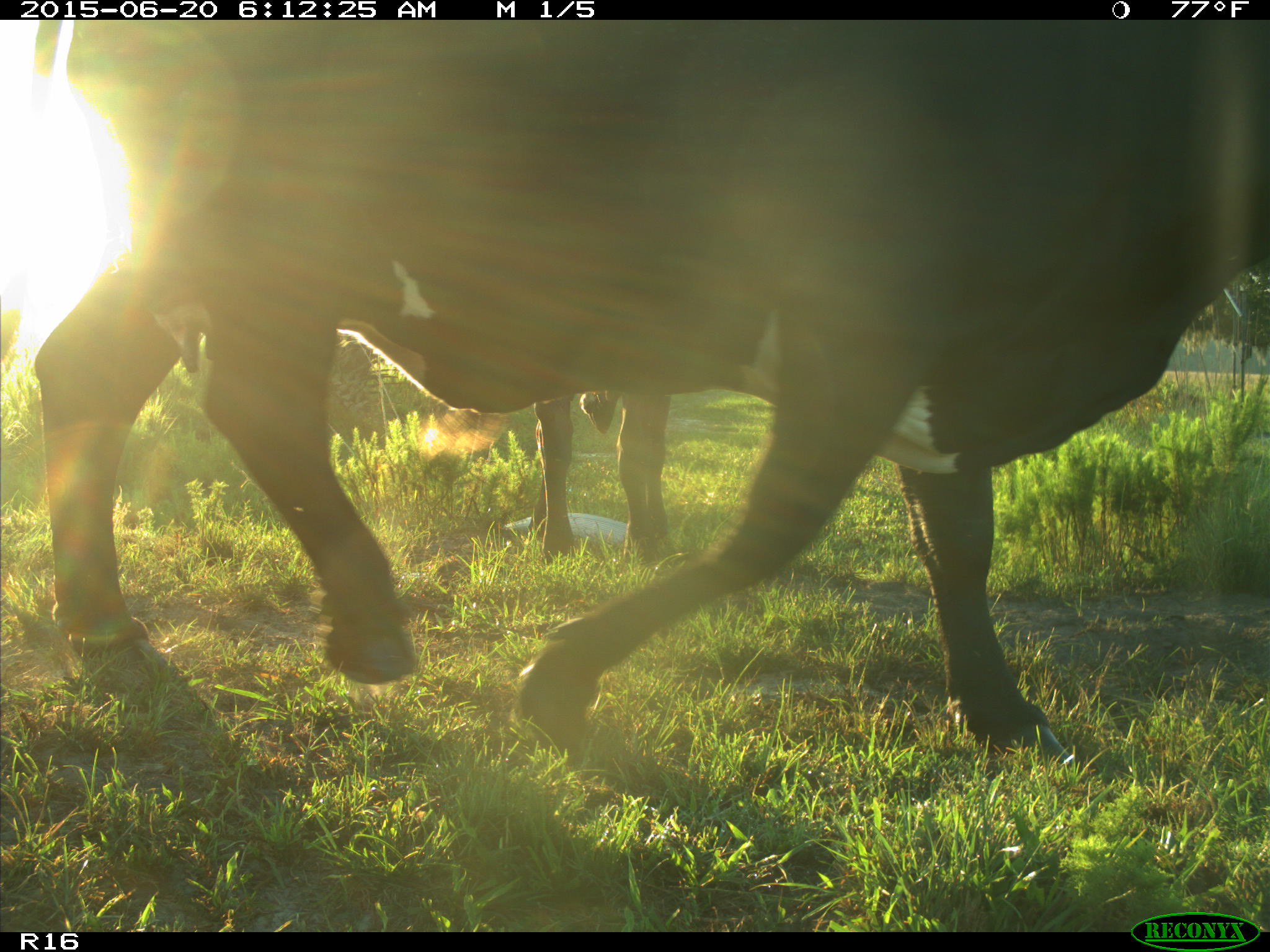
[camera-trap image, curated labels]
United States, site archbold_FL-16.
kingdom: Animalia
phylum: Chordata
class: Mammalia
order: Artiodactyla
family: Bovidae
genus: Bos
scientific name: Bos taurus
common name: domestic cow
Bos taurus (domestic cow).